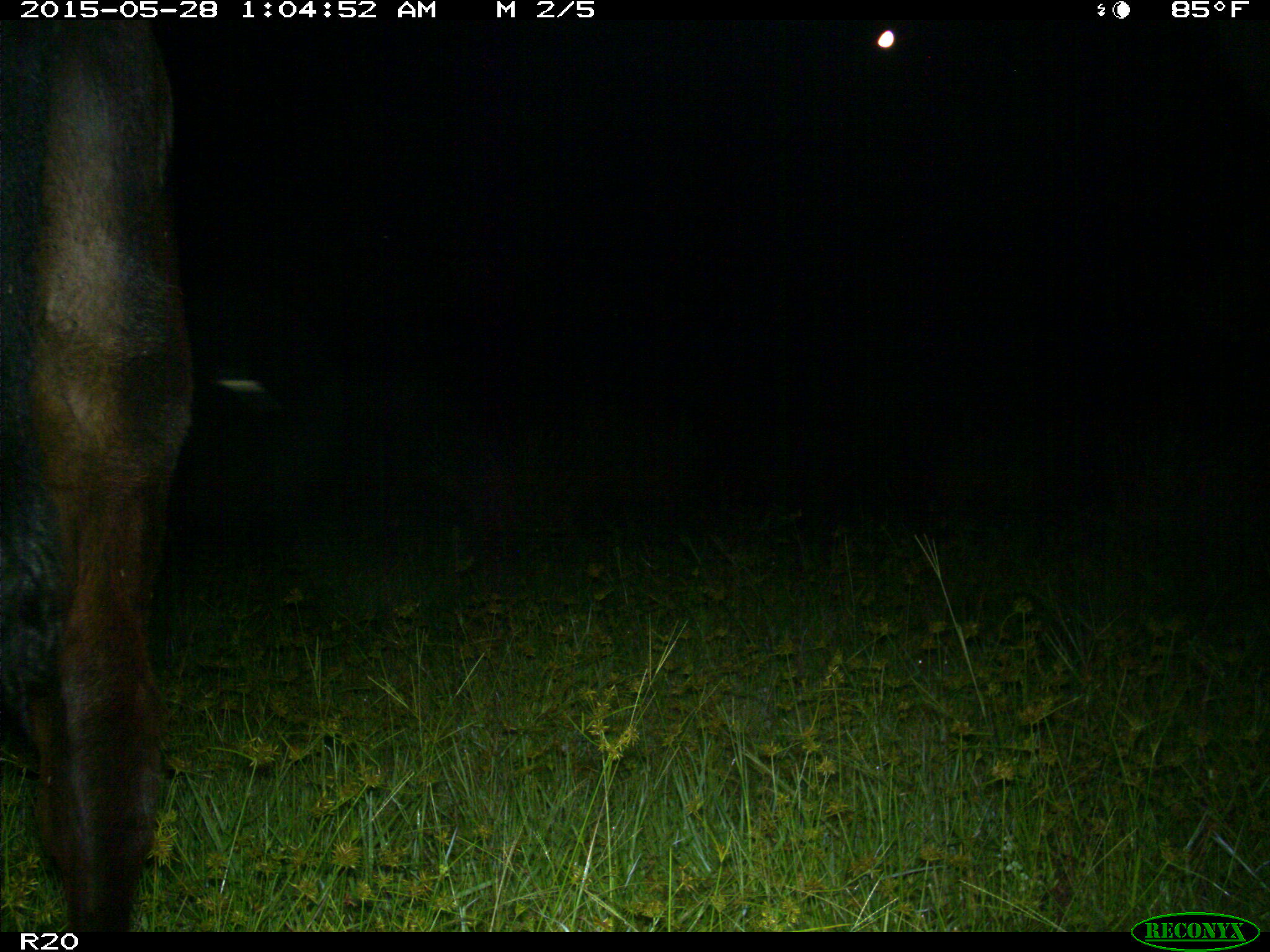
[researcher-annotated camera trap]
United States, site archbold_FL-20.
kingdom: Animalia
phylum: Chordata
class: Mammalia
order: Artiodactyla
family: Bovidae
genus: Bos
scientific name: Bos taurus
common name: domestic cow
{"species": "Bos taurus (domestic cow)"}